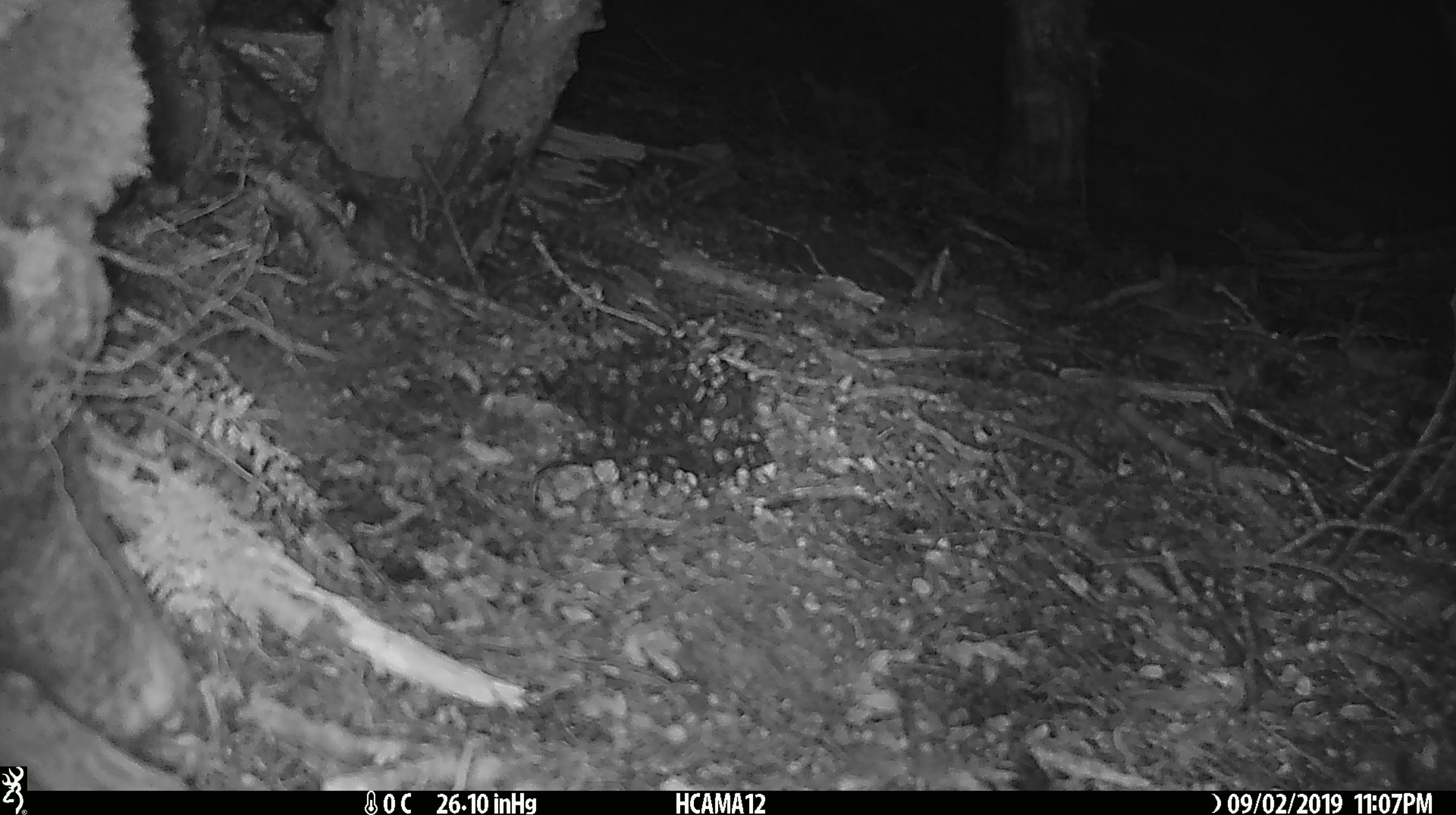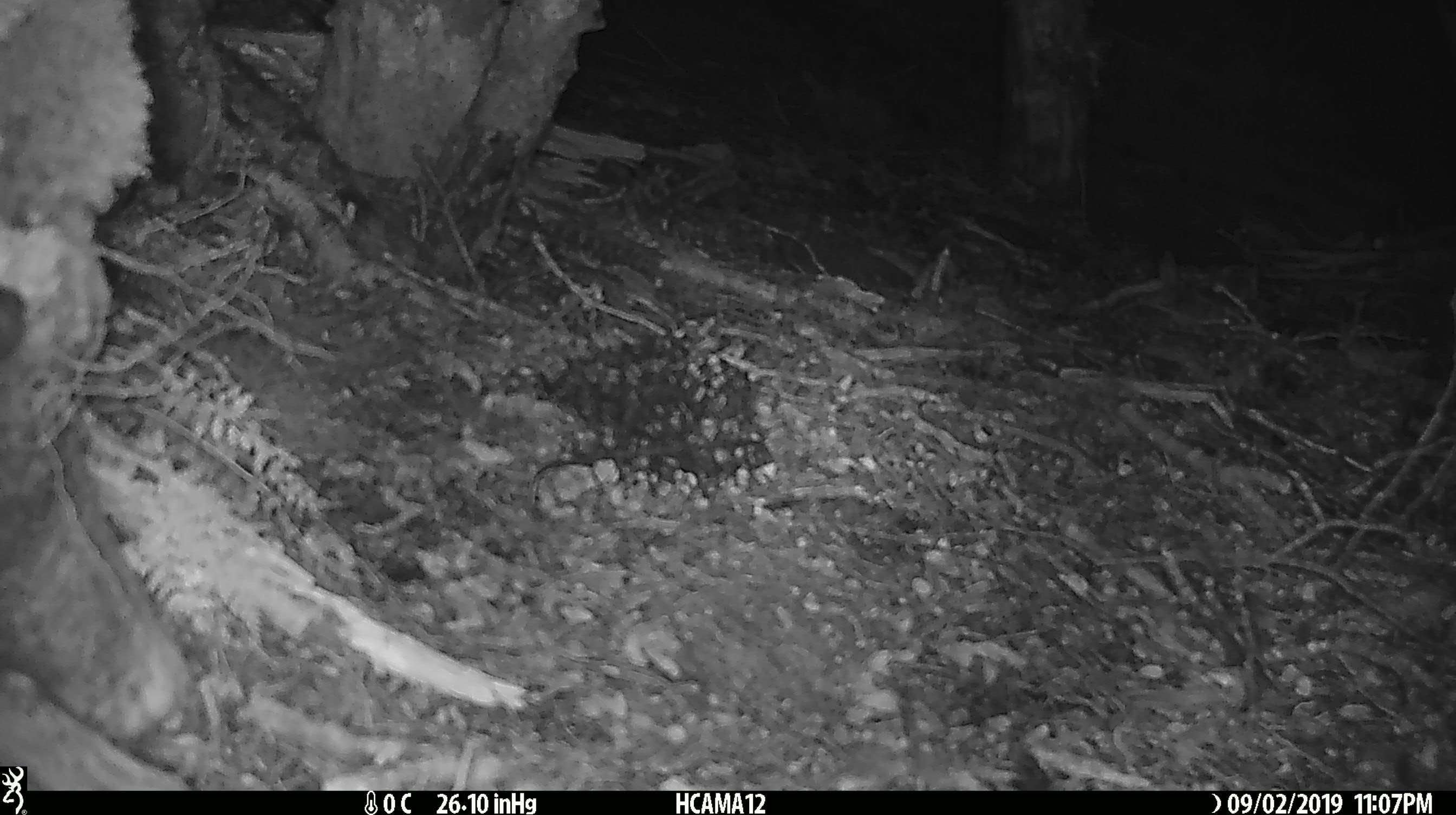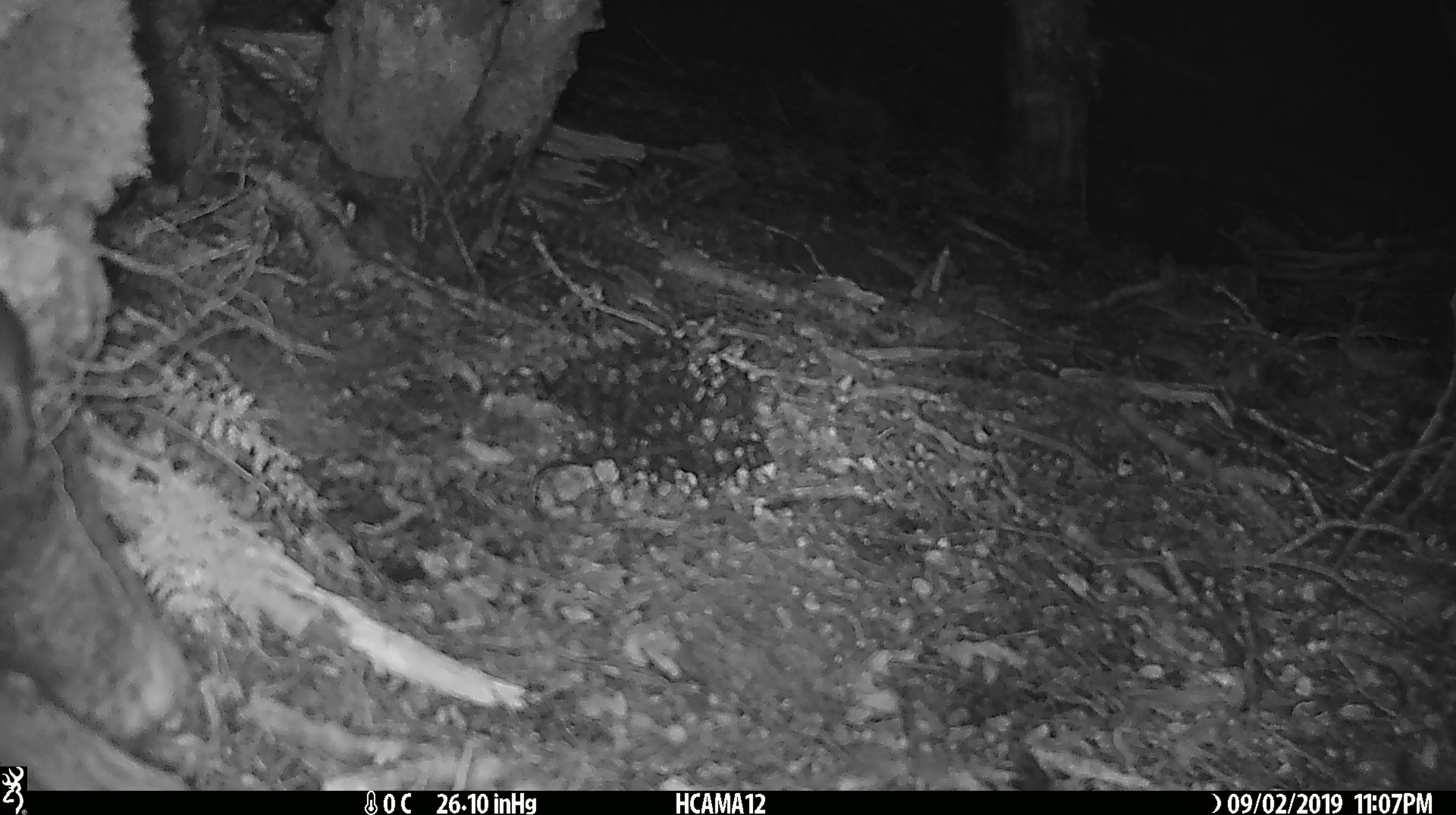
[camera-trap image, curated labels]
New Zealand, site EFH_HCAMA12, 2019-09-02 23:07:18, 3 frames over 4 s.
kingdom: Animalia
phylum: Chordata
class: Mammalia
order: Rodentia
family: Muridae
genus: Mus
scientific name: Mus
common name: mouse